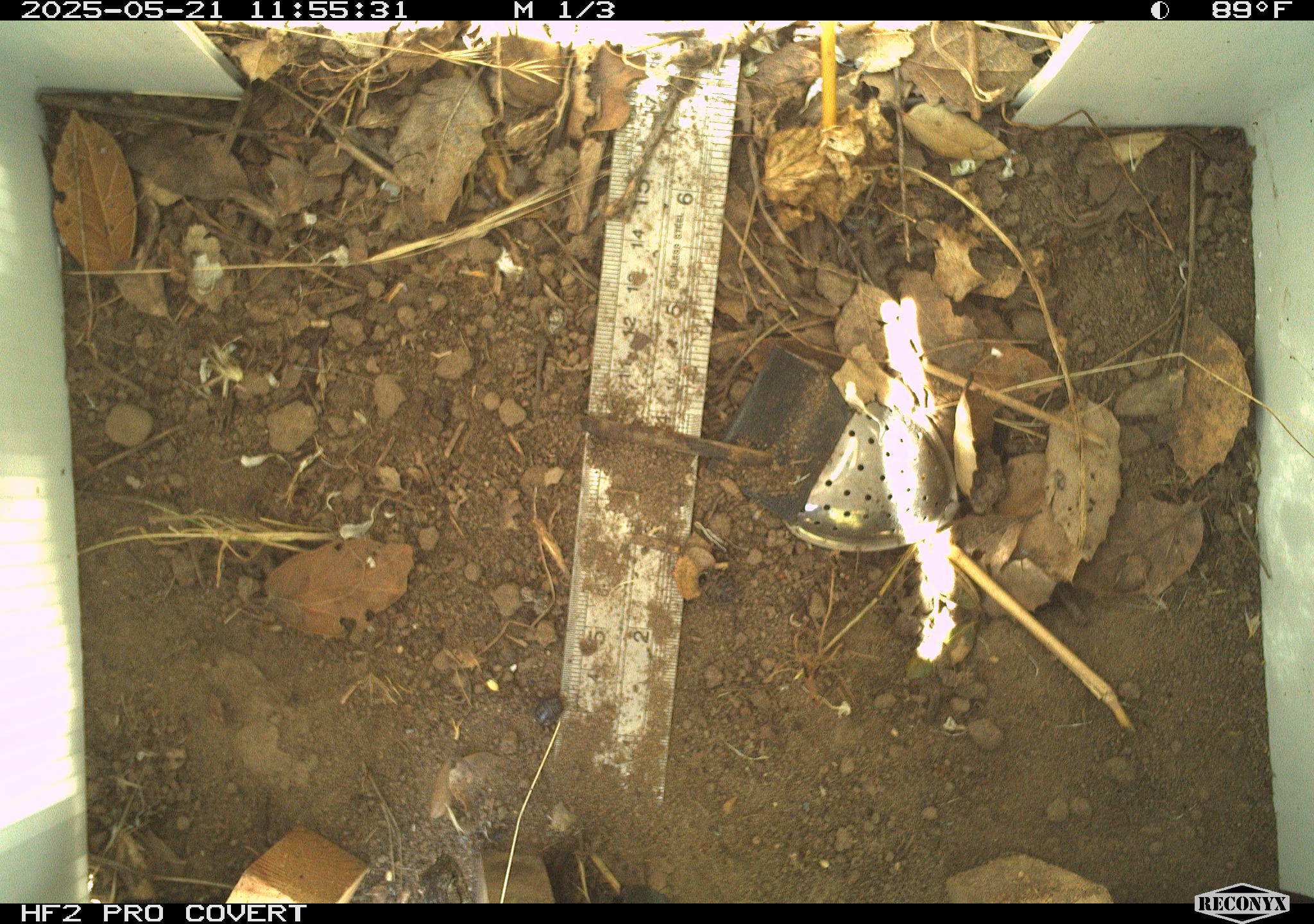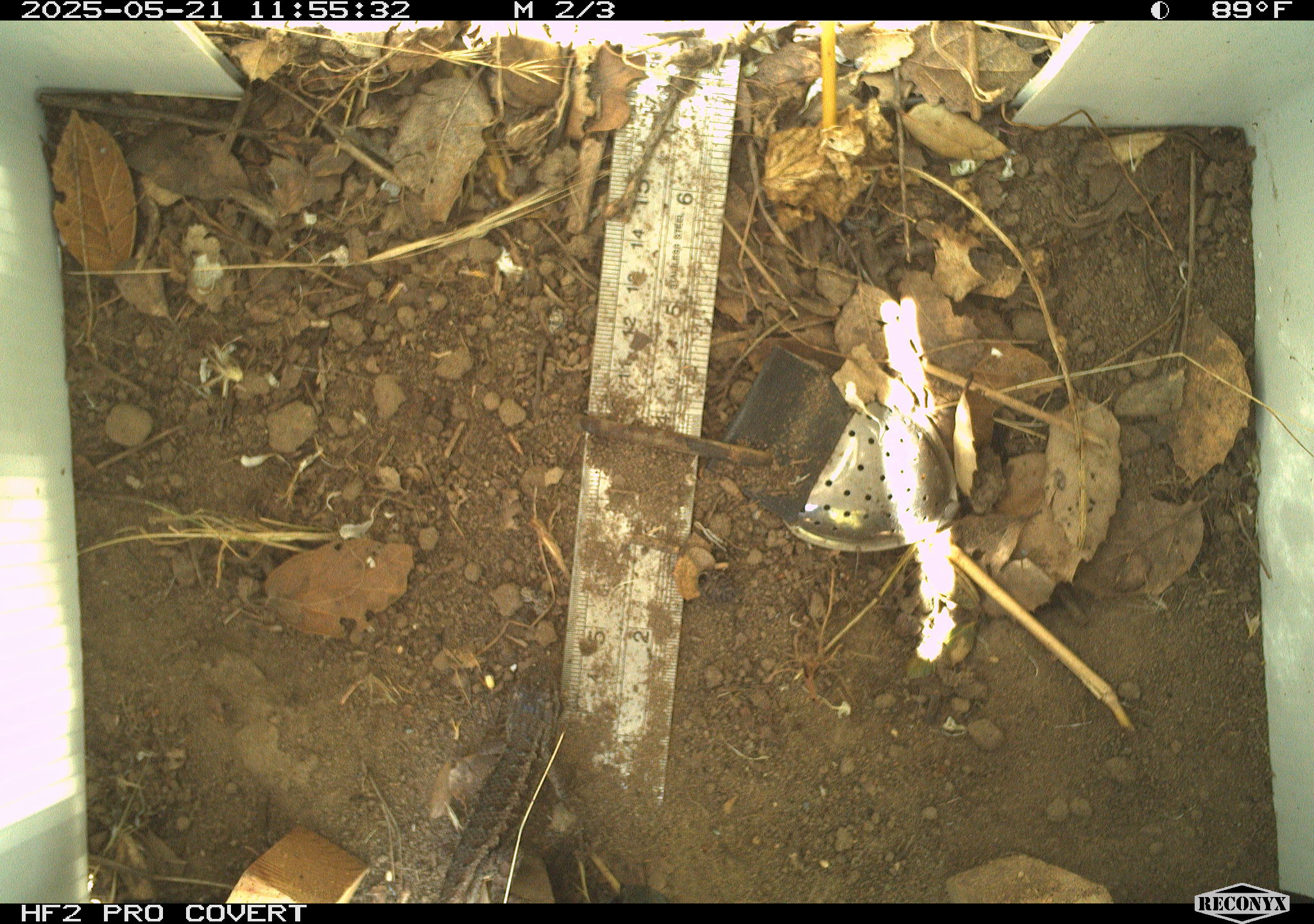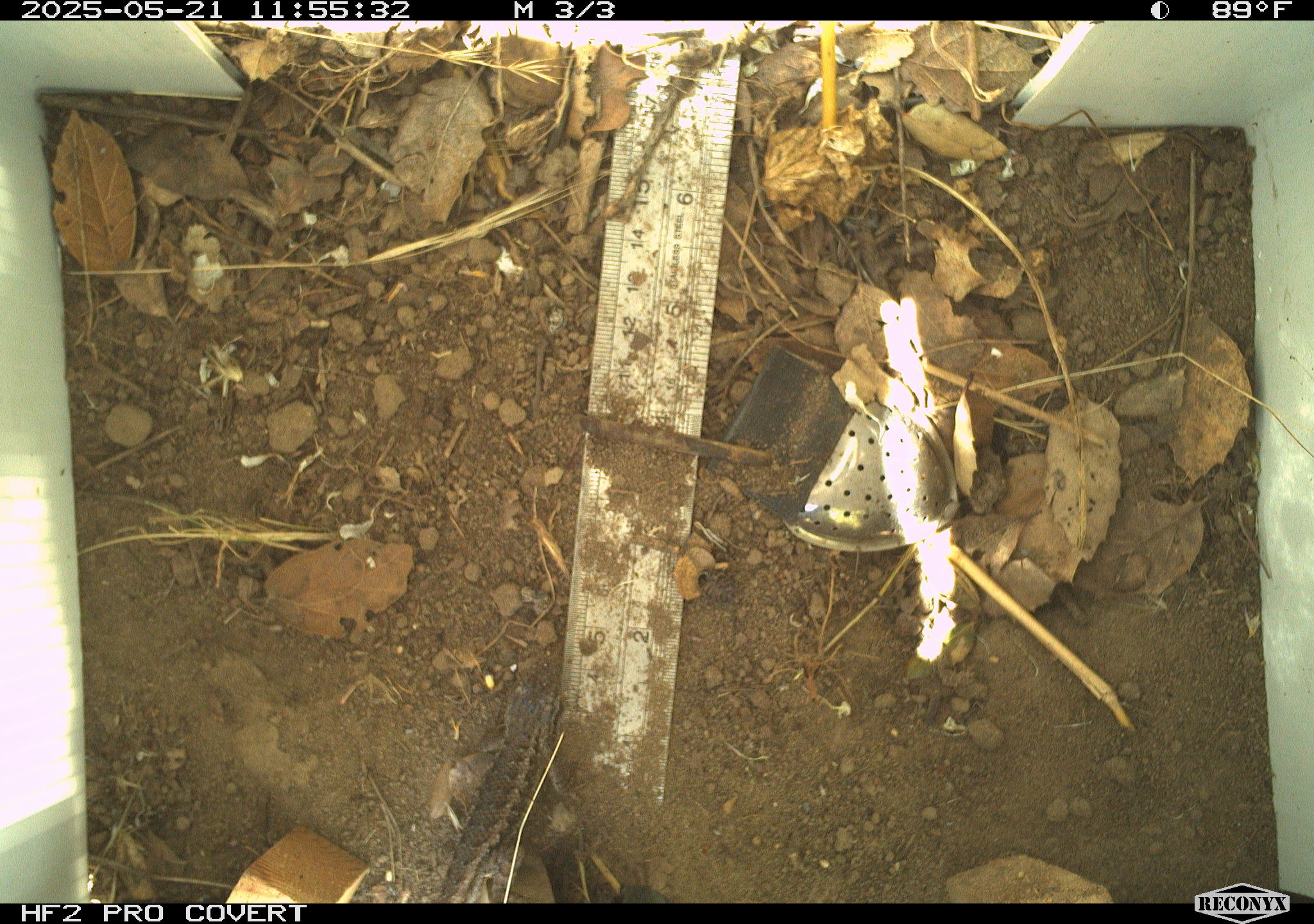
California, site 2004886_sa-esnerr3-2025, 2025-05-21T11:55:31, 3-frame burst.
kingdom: Animalia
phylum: Chordata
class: Reptilia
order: Squamata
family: Phrynosomatidae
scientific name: Phrynosomatidae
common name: north american spiny lizards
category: sceloporus/uta species